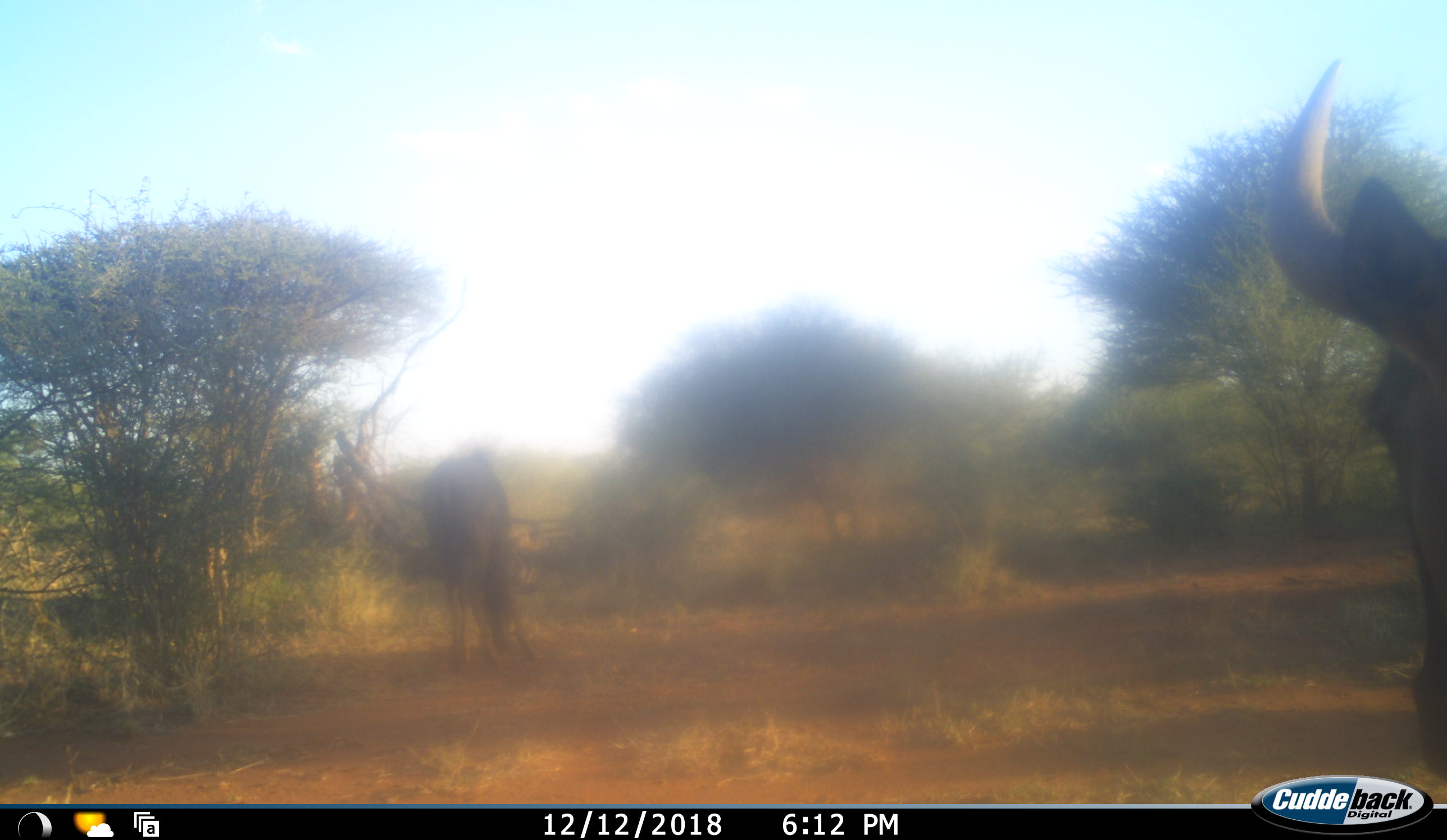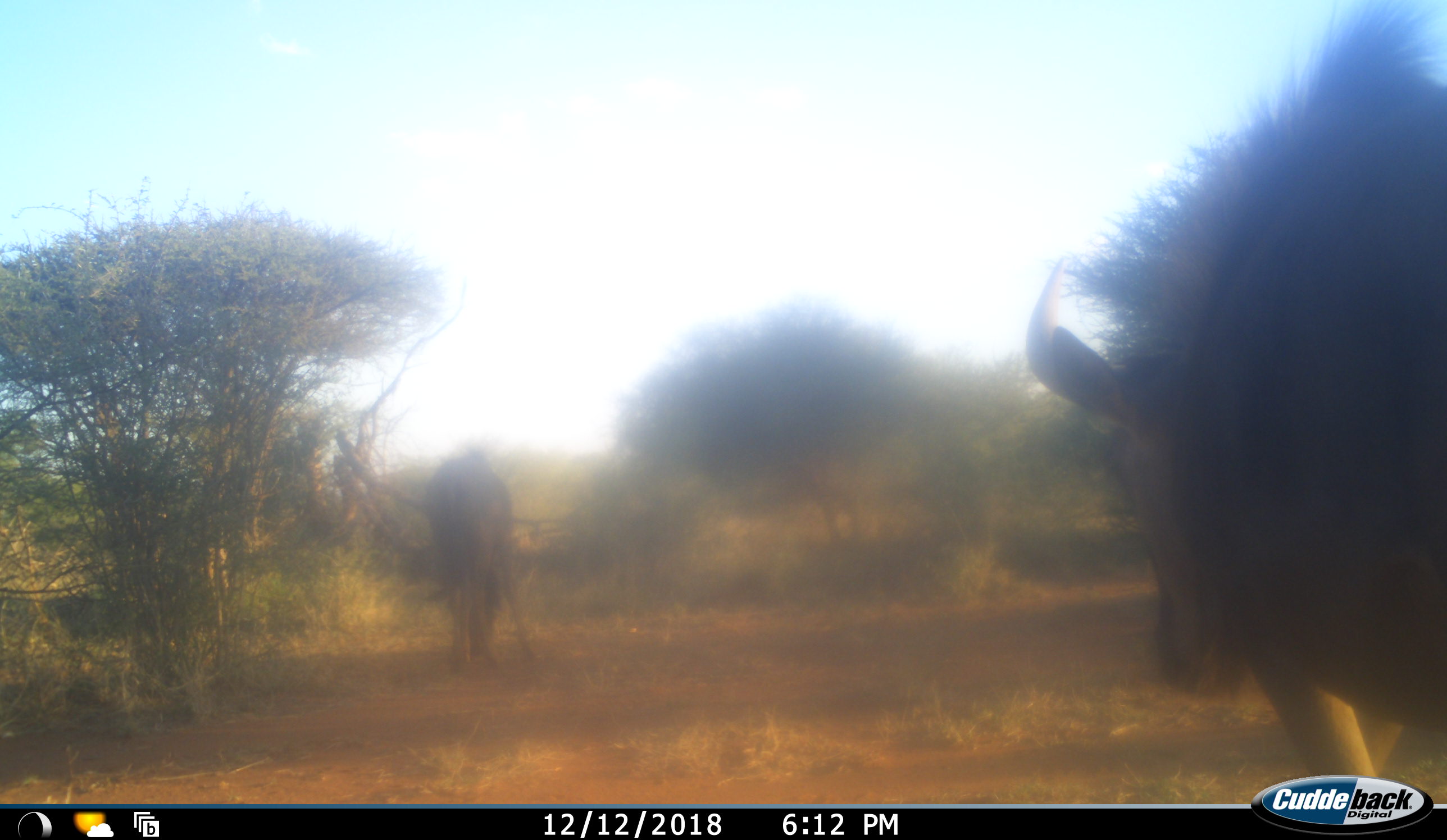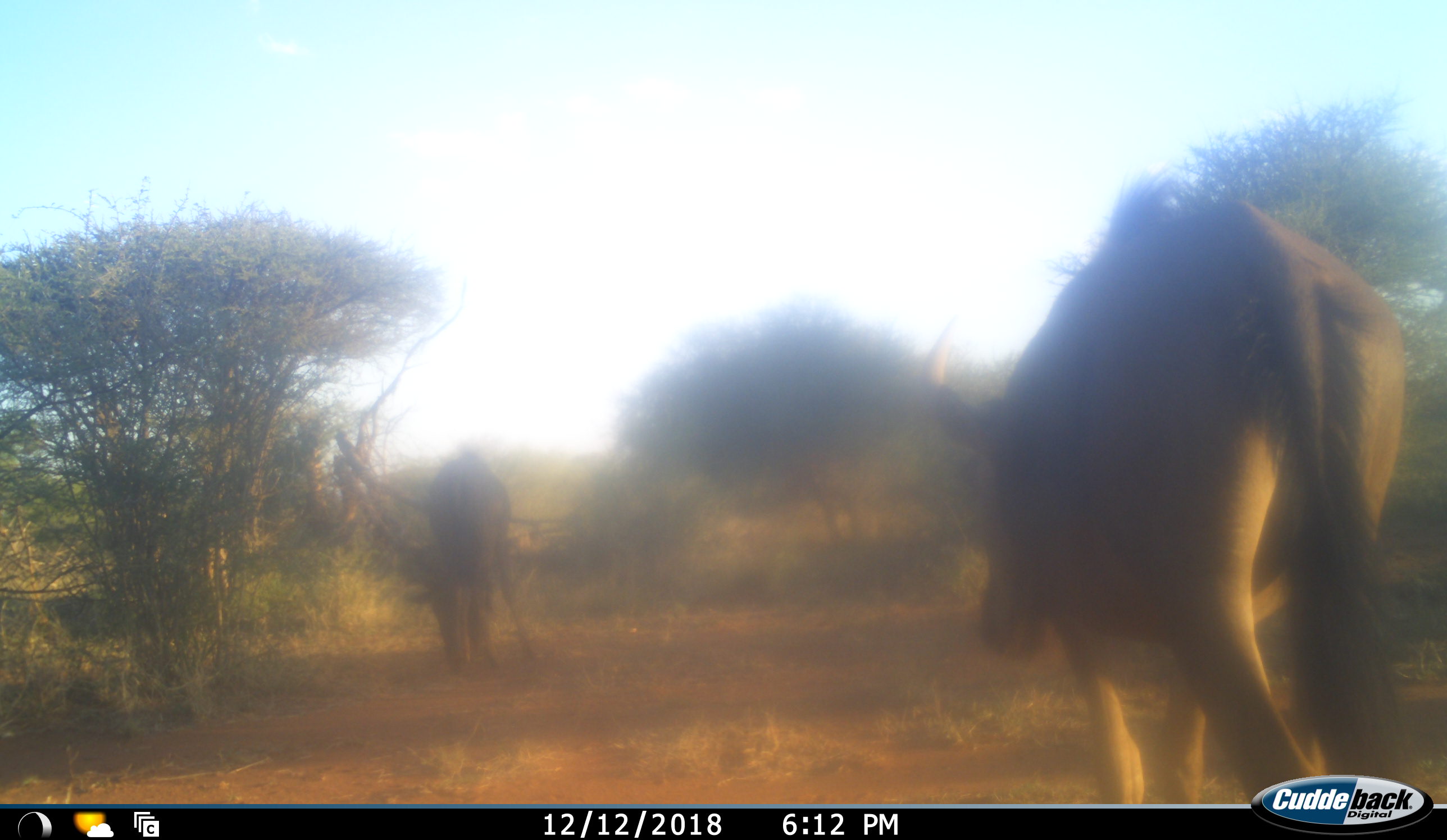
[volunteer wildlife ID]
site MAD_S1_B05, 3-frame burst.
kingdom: Animalia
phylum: Chordata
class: Mammalia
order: Artiodactyla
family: Bovidae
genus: Connochaetes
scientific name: Connochaetes taurinus taurinus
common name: blue wildebeest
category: wildebeestblue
Wildebeestblue (blue wildebeest) (Connochaetes taurinus taurinus), count 2. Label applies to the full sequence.